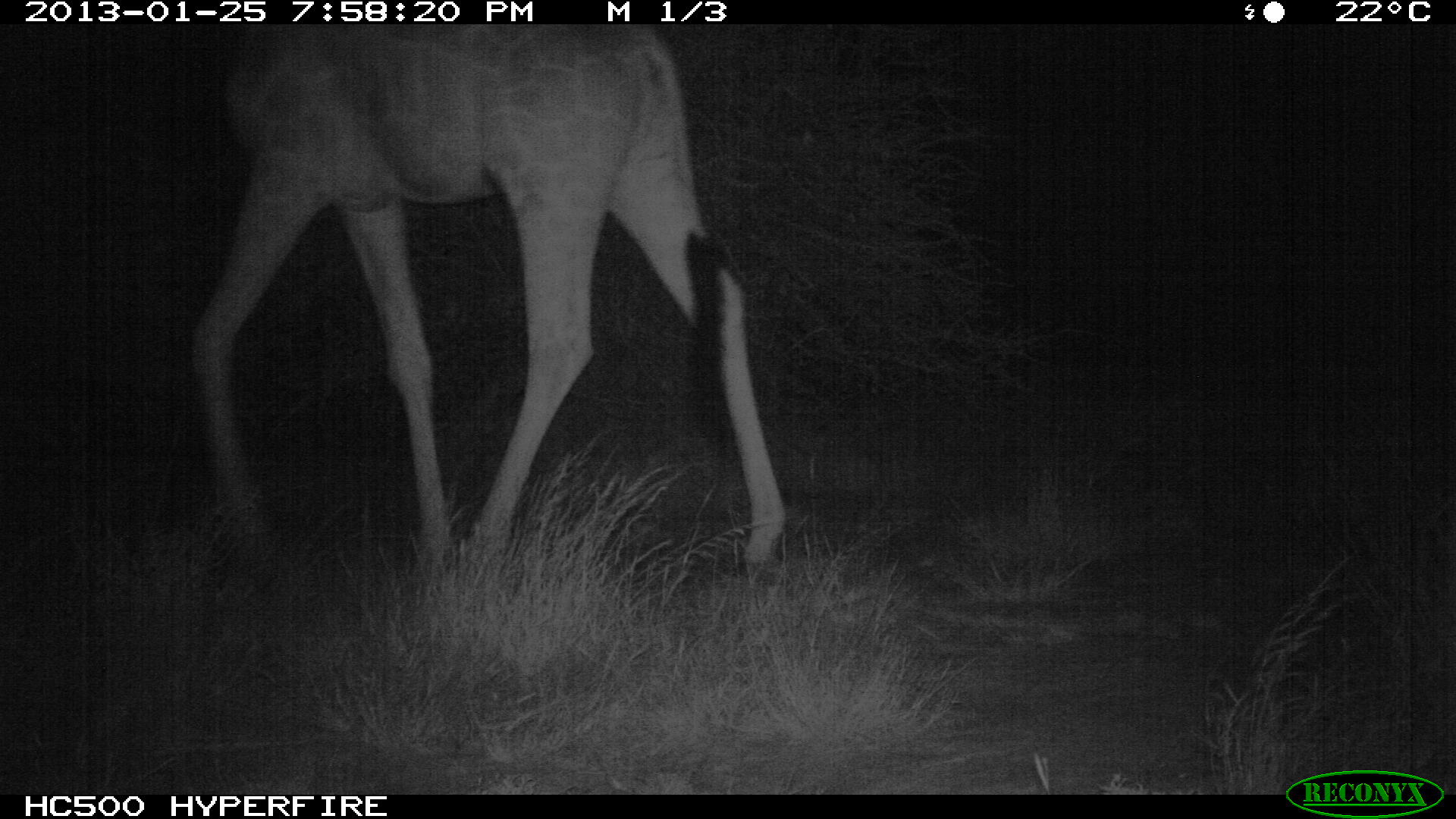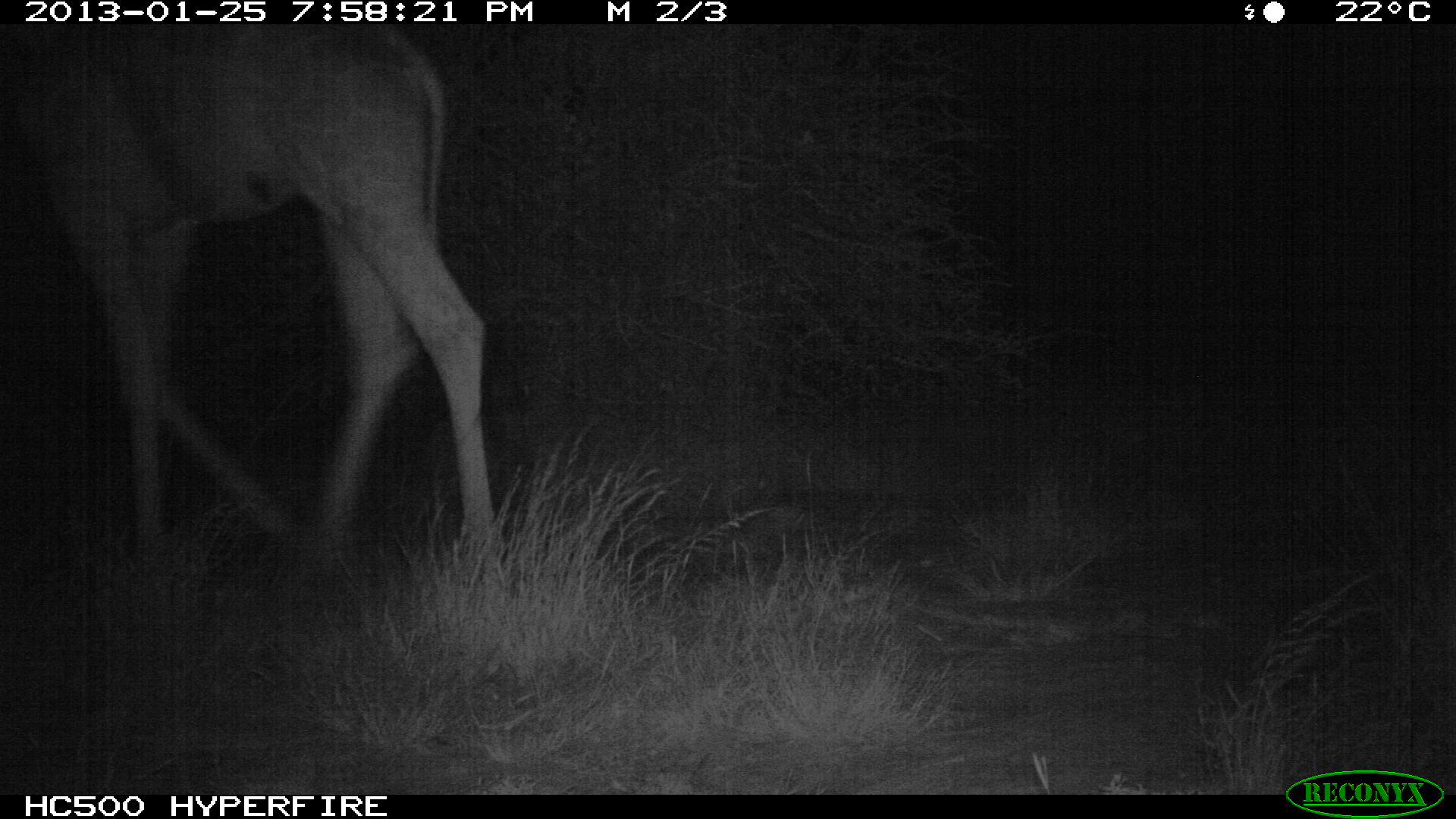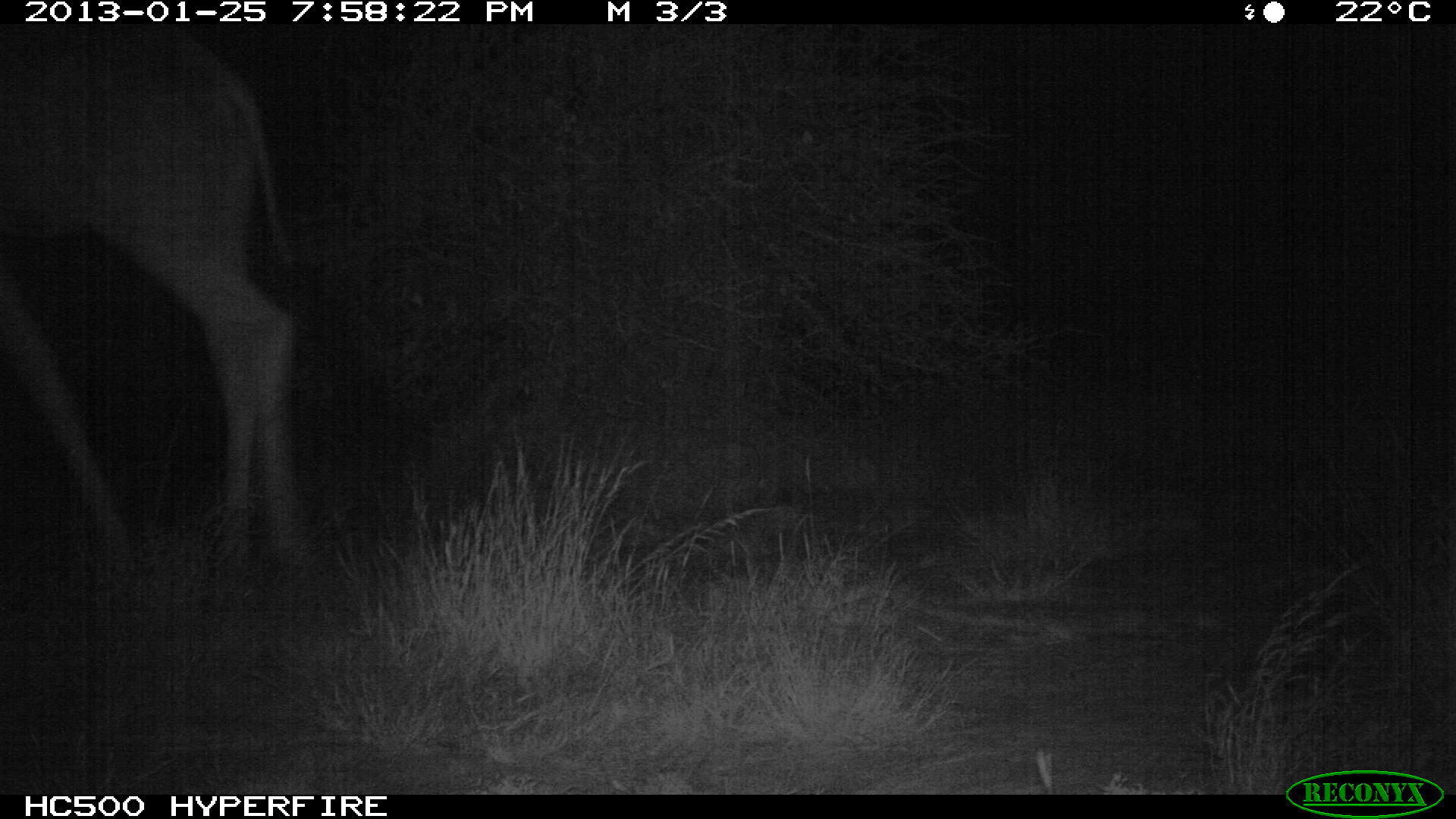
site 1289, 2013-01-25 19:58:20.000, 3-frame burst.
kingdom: Animalia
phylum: Chordata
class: Mammalia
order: Artiodactyla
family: Giraffidae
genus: Giraffa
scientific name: Giraffa camelopardalis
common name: giraffe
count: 1